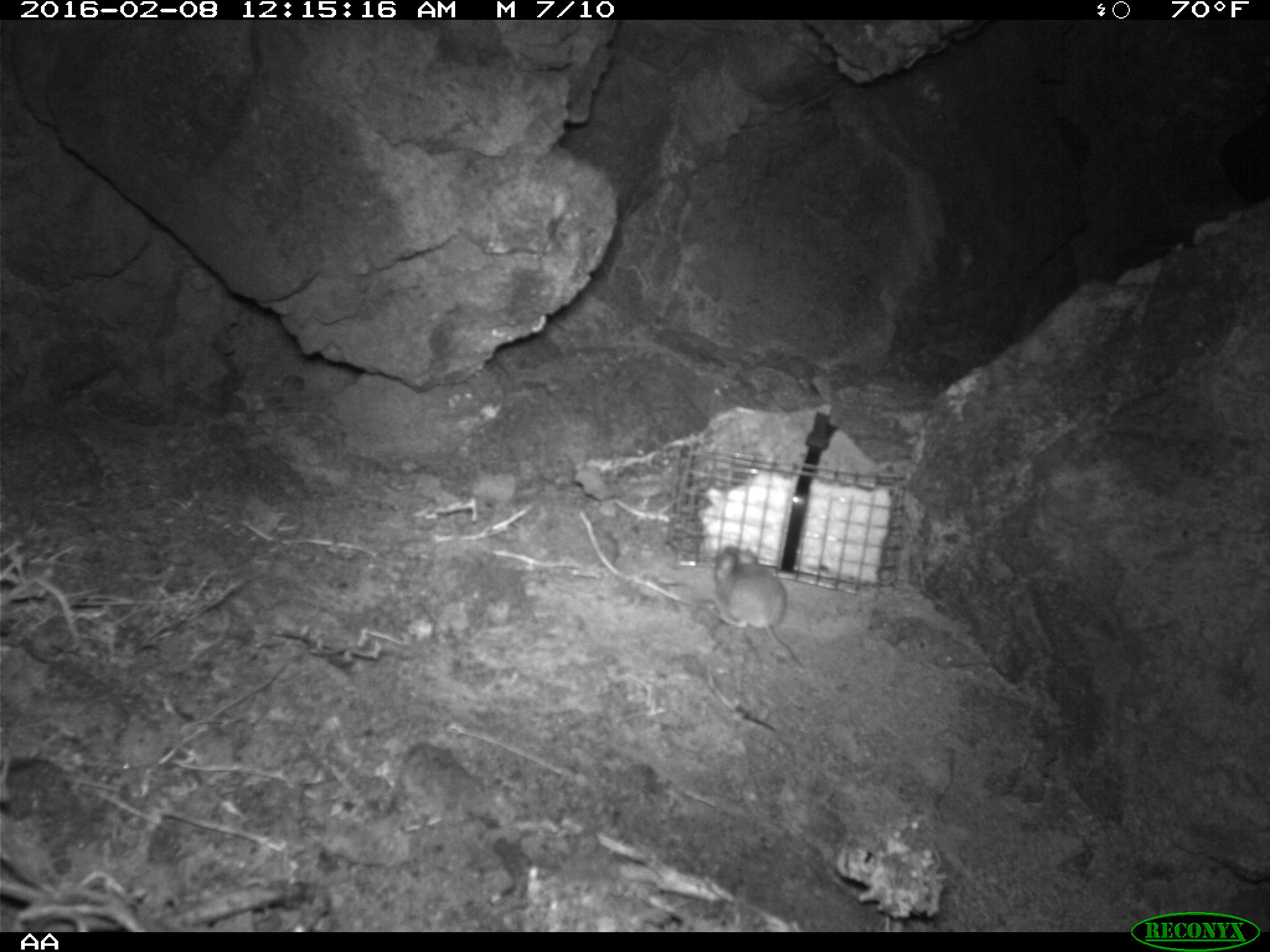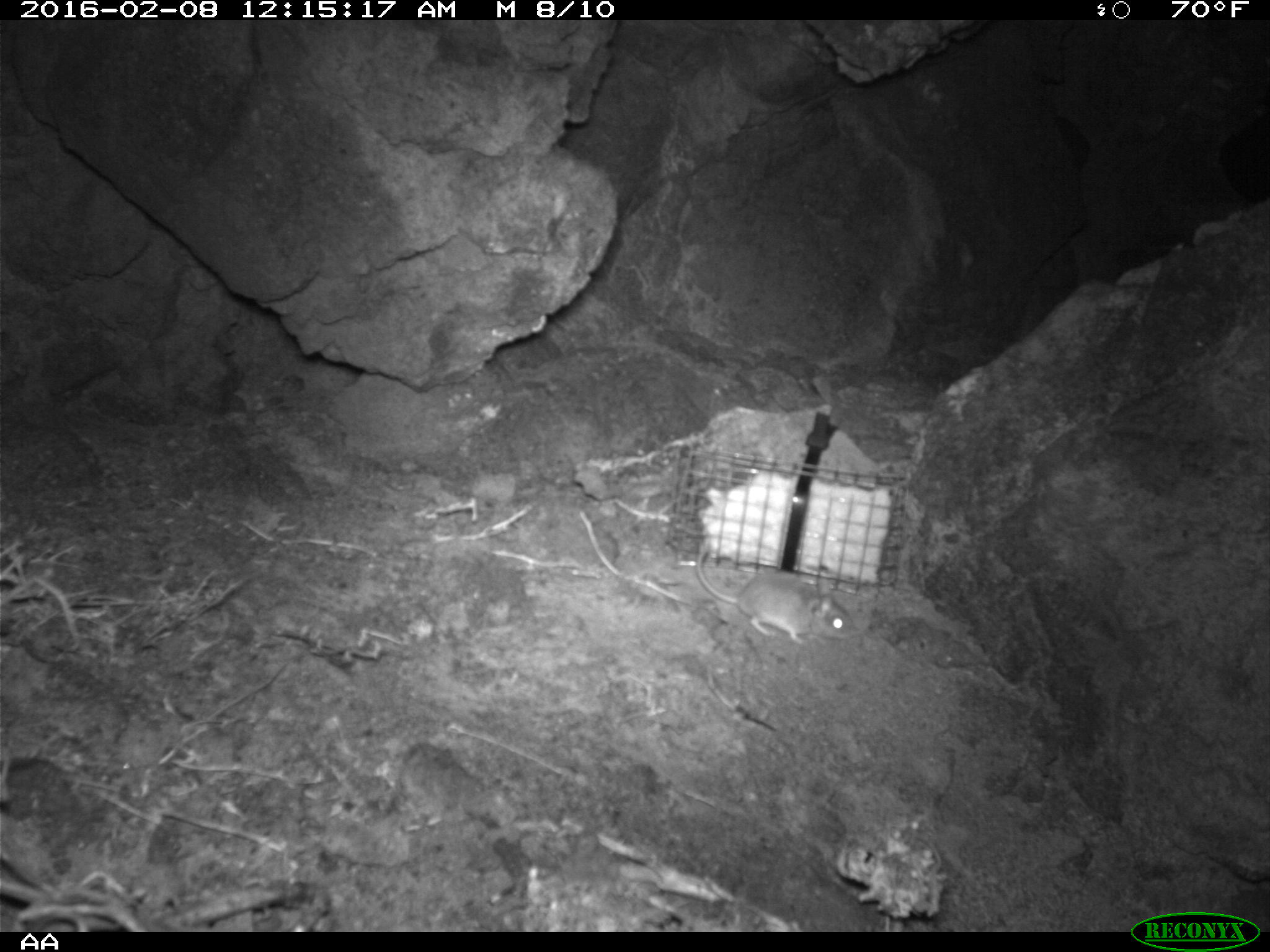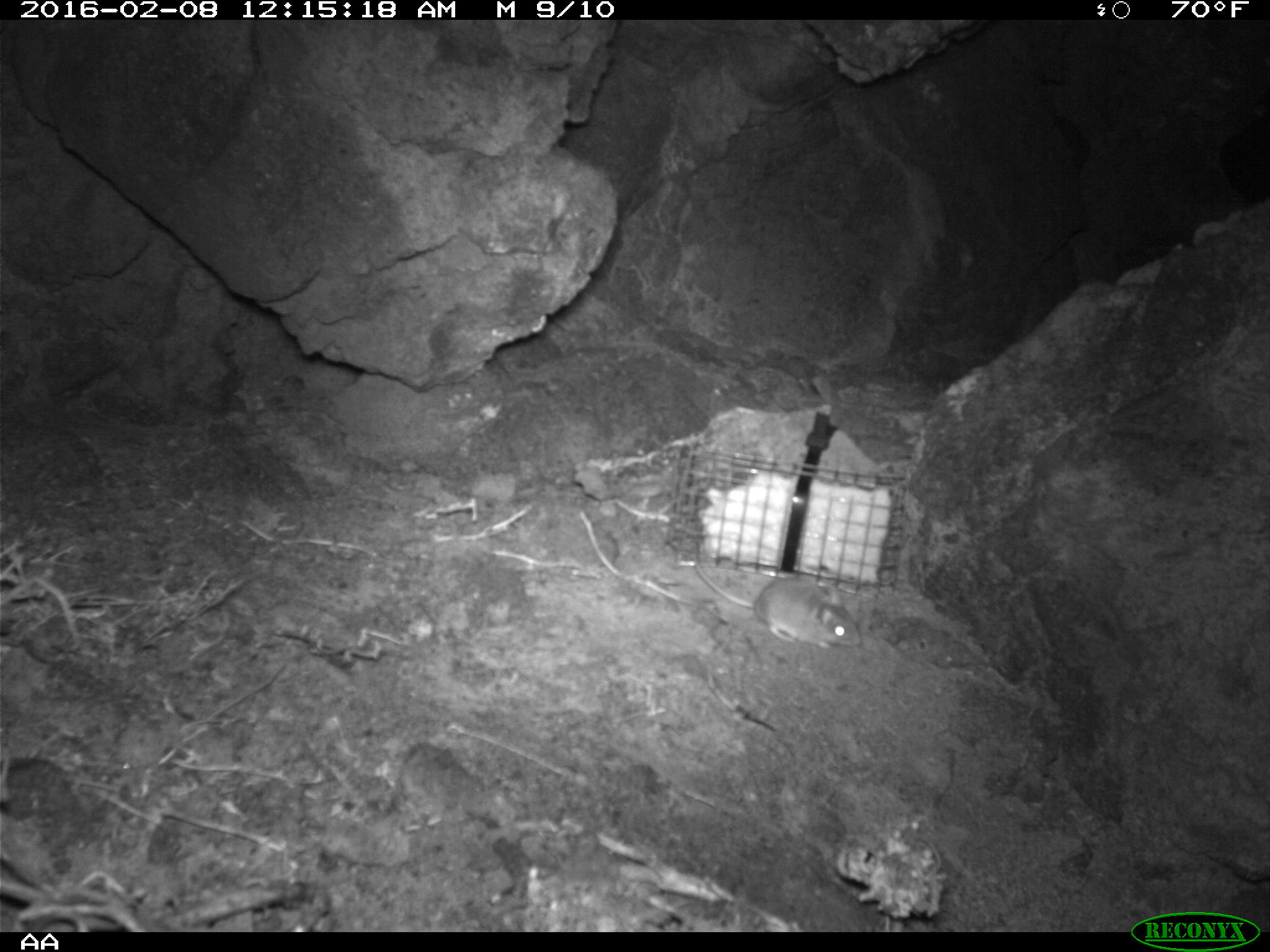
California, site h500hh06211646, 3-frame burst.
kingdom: Animalia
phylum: Chordata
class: Mammalia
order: Rodentia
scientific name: Rodentia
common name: rodent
Rodent (Rodentia).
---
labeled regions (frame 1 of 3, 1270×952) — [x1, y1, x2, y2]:
rodent: [713, 544, 808, 671]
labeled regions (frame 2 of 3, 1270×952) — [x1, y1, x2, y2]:
rodent: [696, 542, 856, 644]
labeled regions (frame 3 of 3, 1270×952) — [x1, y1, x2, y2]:
rodent: [693, 541, 861, 649]